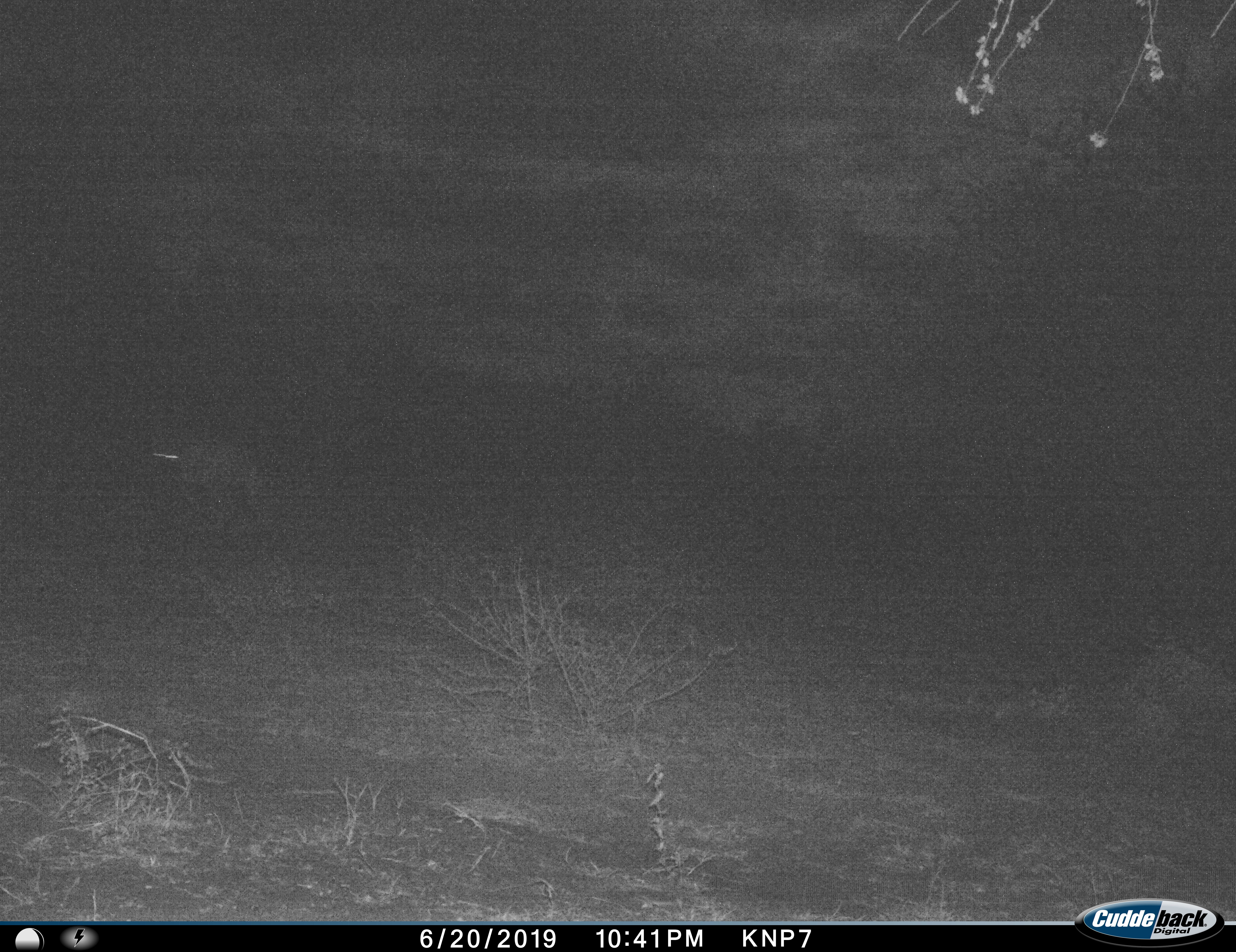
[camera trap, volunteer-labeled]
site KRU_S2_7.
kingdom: Animalia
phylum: Chordata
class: Mammalia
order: Carnivora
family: Hyaenidae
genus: Crocuta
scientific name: Crocuta crocuta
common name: spotted hyena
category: hyenaspotted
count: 1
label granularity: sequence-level